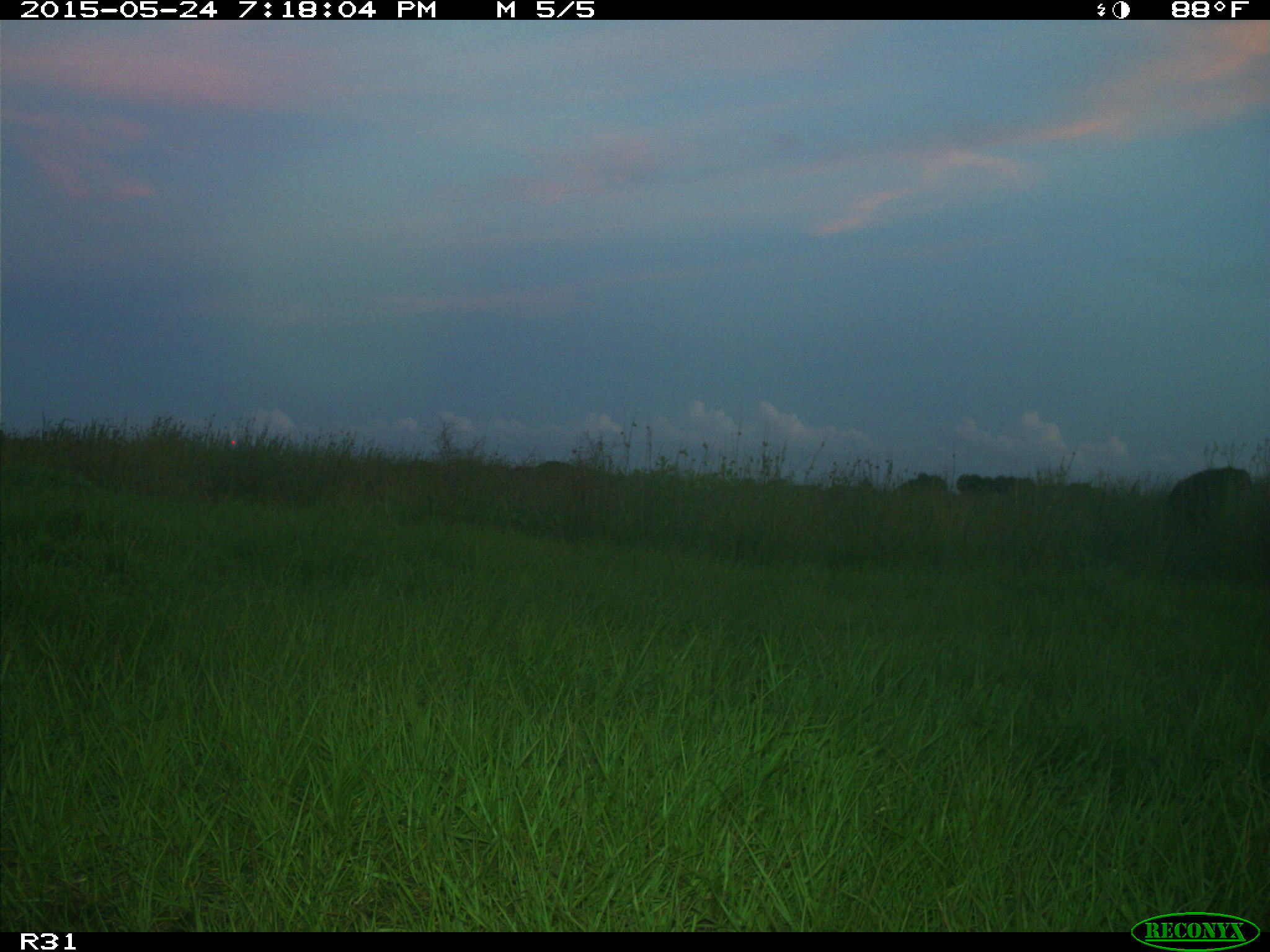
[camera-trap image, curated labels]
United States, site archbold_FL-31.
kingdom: Animalia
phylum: Chordata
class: Mammalia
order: Artiodactyla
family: Bovidae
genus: Bos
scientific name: Bos taurus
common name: domestic cow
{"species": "Bos taurus (domestic cow)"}